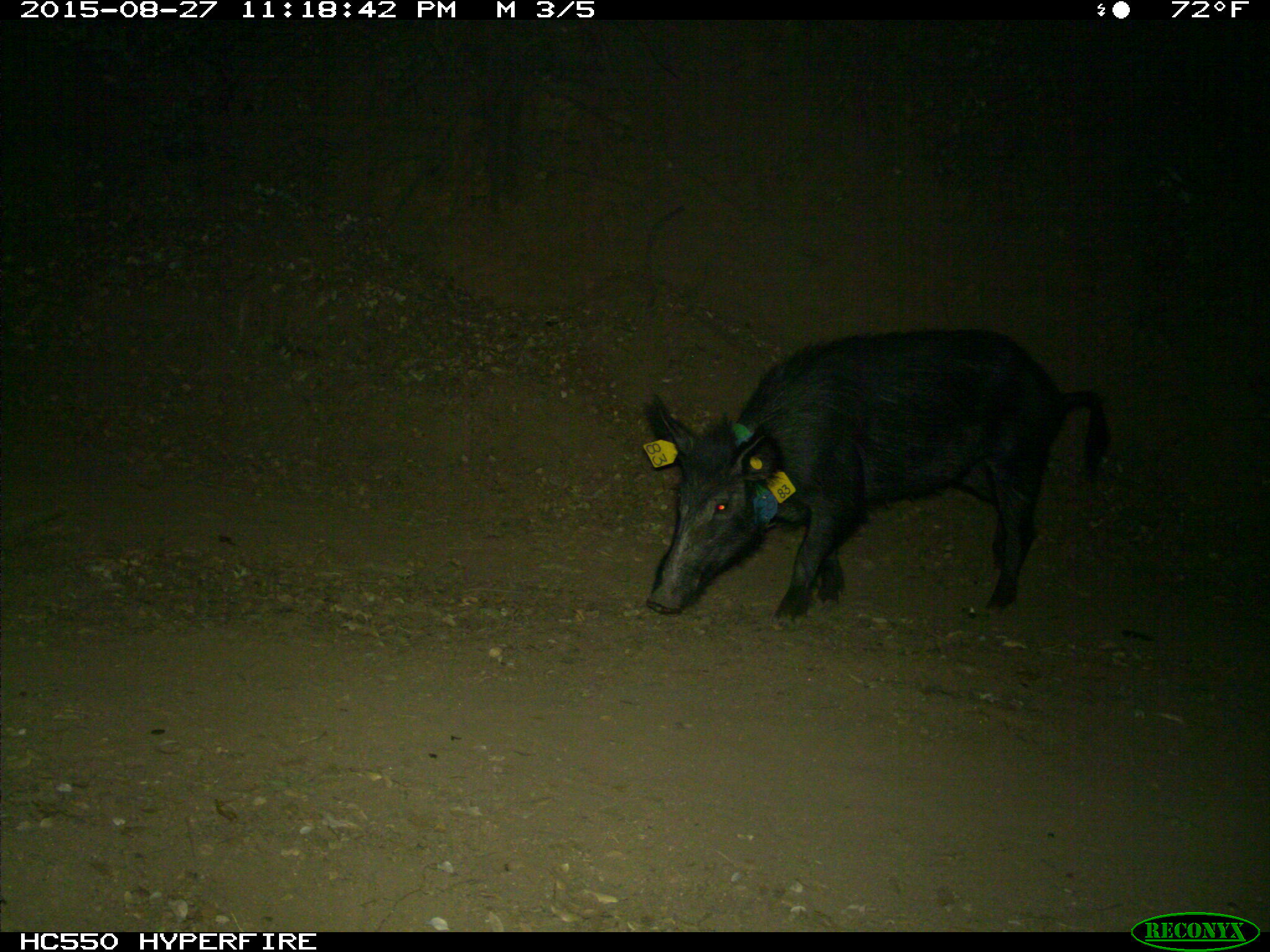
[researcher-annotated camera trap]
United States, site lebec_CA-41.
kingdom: Animalia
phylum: Chordata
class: Mammalia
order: Artiodactyla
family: Suidae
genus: Sus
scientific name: Sus scrofa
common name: wild boar